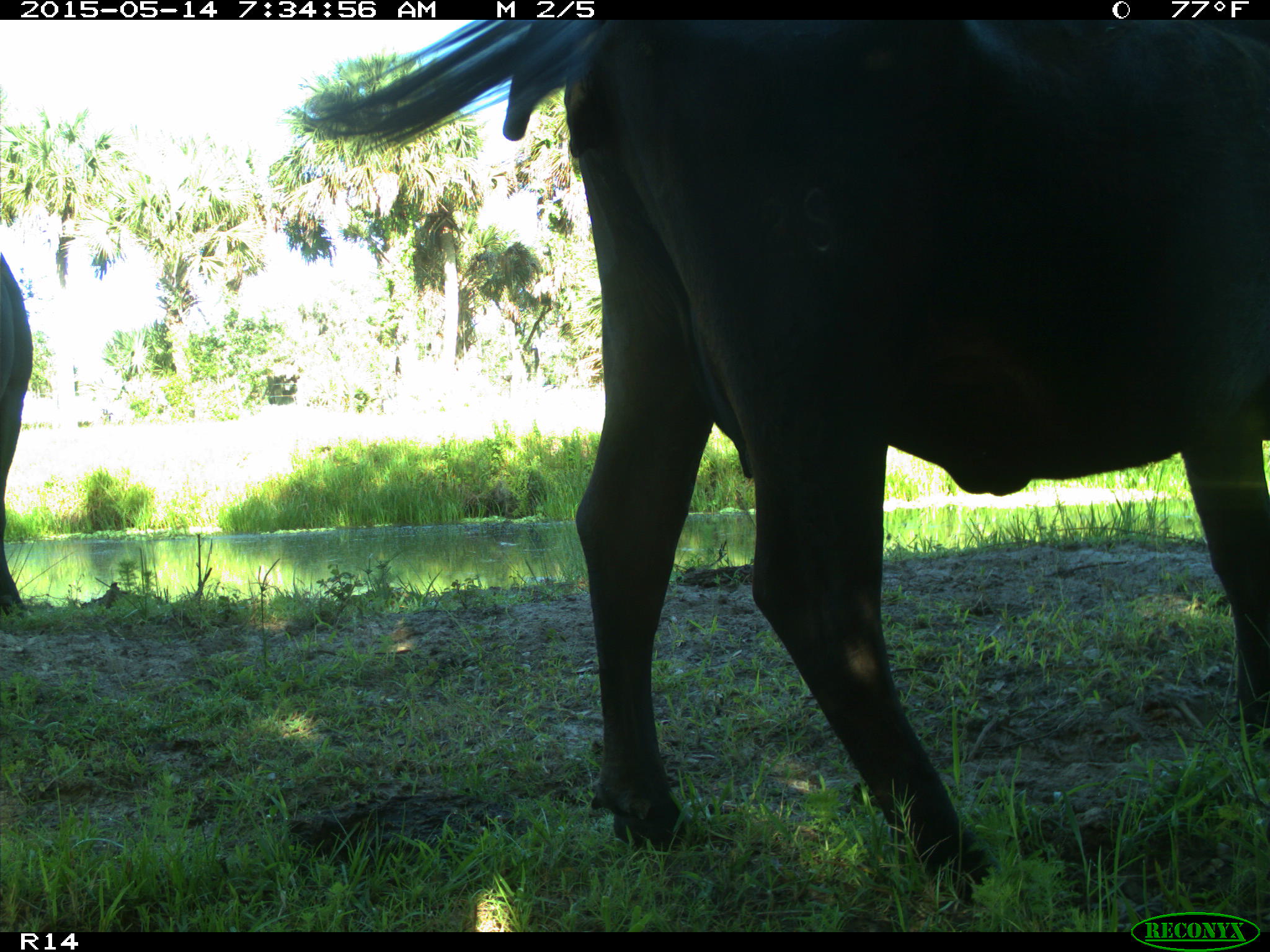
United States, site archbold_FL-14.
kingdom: Animalia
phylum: Chordata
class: Mammalia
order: Artiodactyla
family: Bovidae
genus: Bos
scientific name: Bos taurus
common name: domestic cow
Bos taurus (domestic cow).